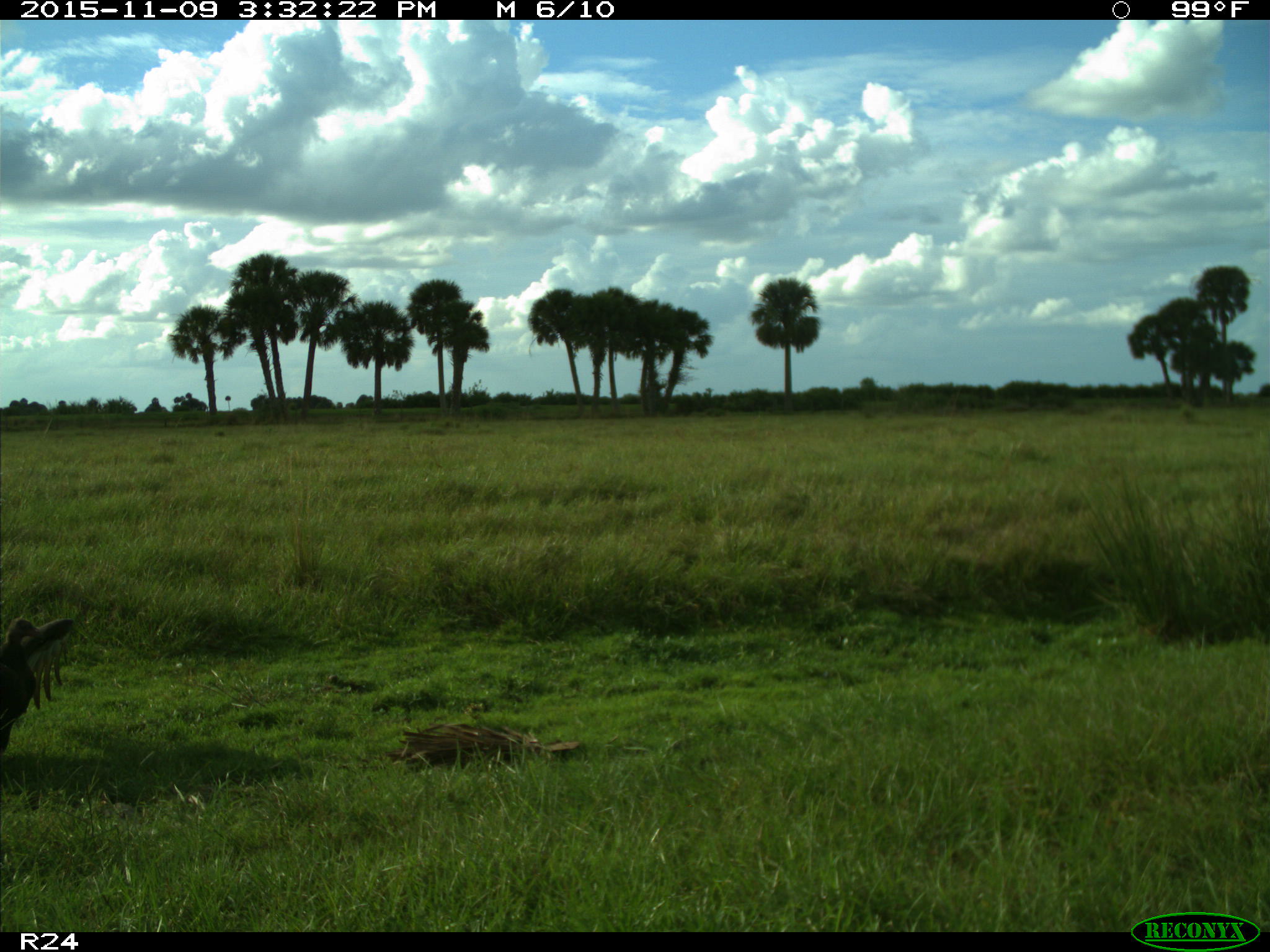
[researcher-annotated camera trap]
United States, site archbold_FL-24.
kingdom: Animalia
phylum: Chordata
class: Aves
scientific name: Aves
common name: birds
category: unidentified bird